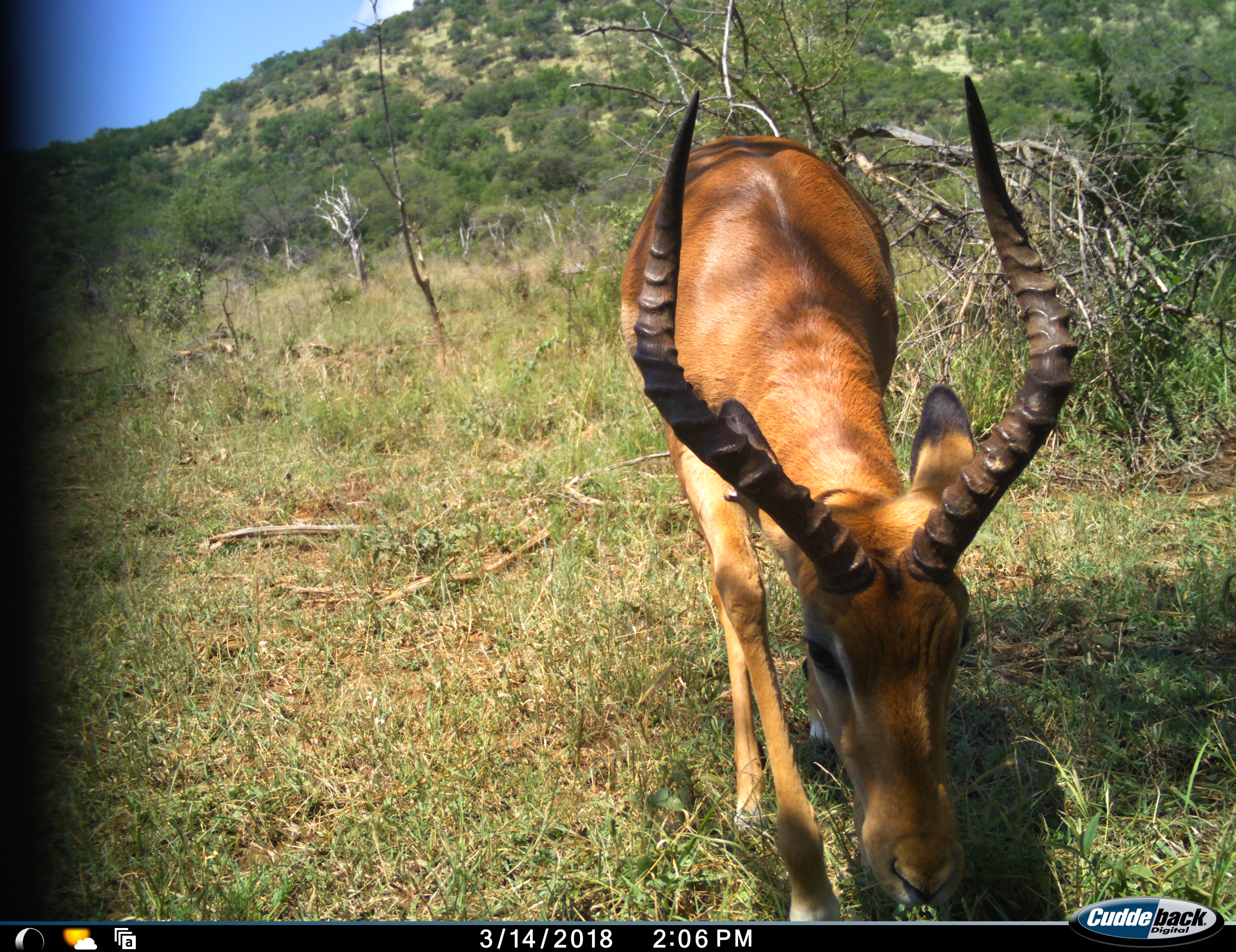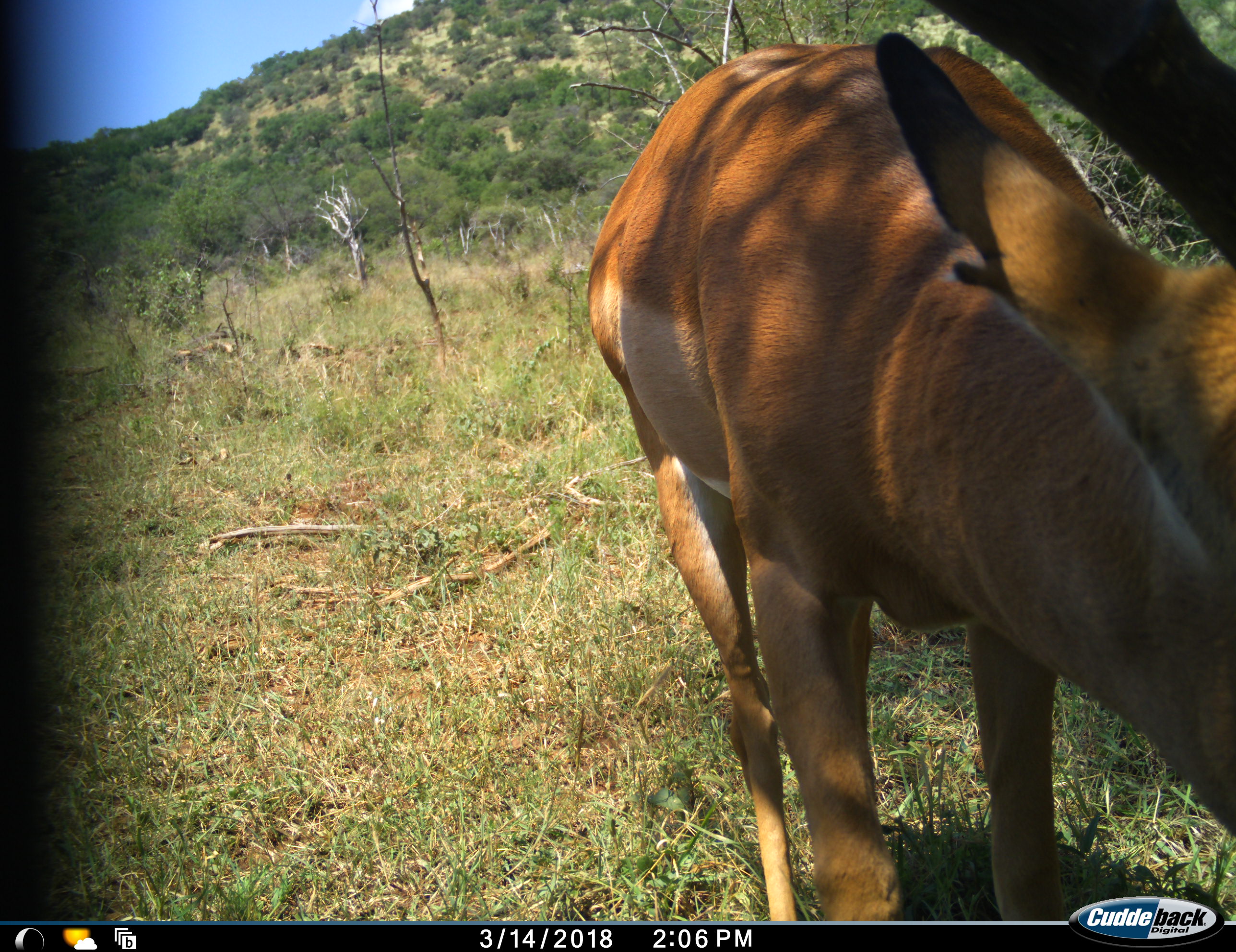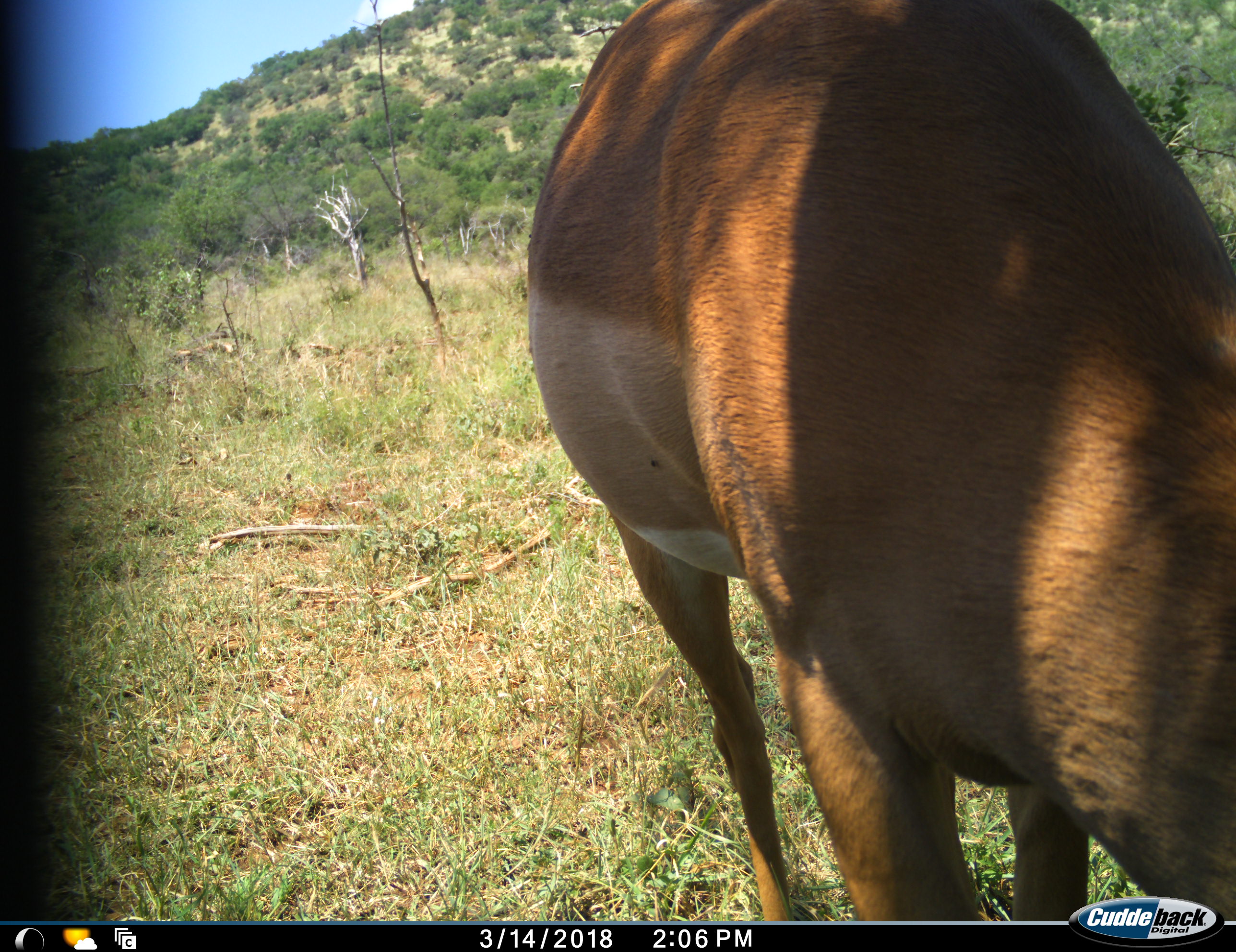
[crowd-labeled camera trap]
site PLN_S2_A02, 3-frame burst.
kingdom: Animalia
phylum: Chordata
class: Mammalia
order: Artiodactyla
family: Bovidae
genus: Aepyceros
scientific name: Aepyceros melampus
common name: impala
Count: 1.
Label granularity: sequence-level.